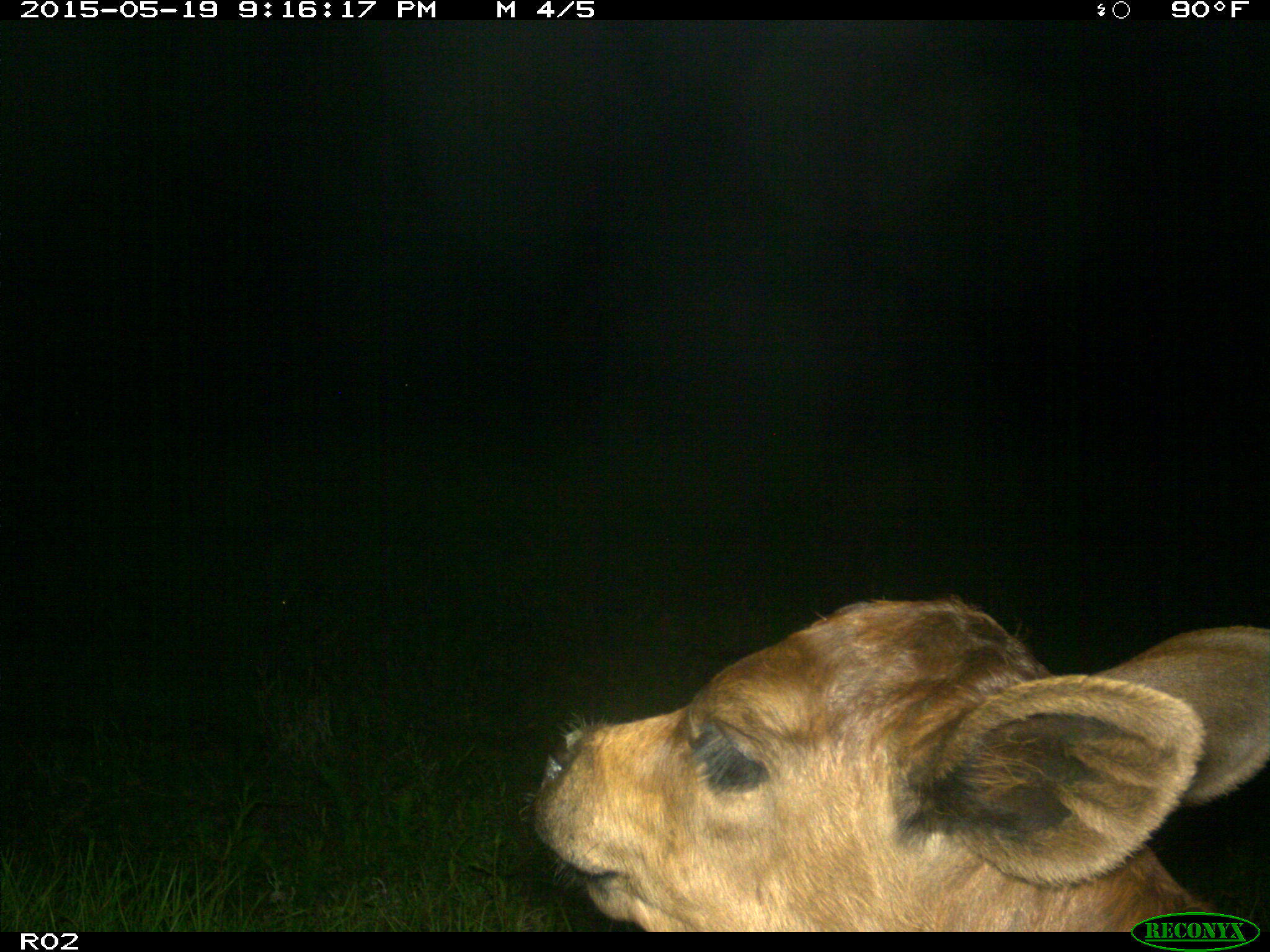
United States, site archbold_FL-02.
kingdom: Animalia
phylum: Chordata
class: Mammalia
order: Artiodactyla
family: Bovidae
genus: Bos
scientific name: Bos taurus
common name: domestic cow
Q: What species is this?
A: Bos taurus (domestic cow).